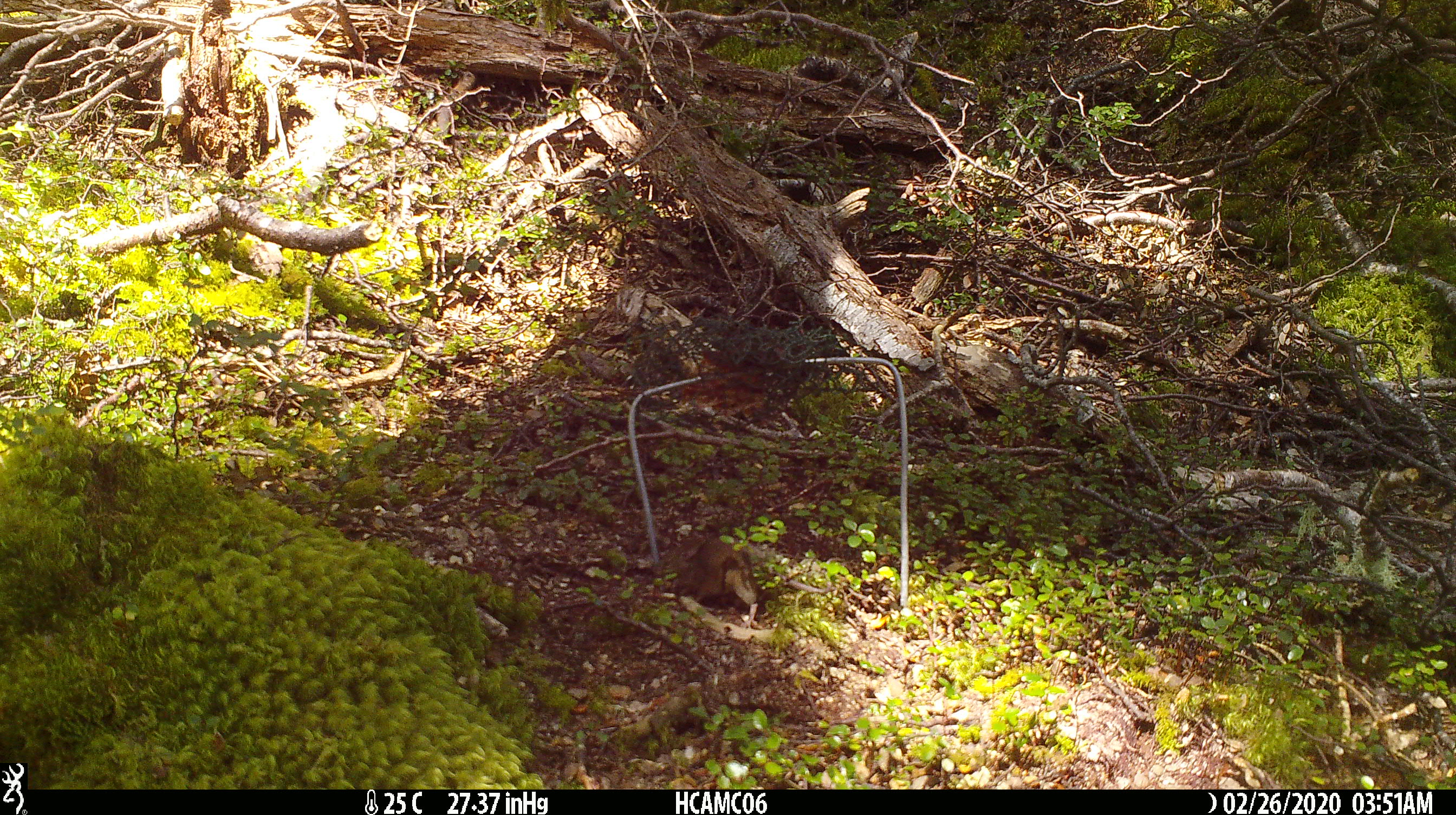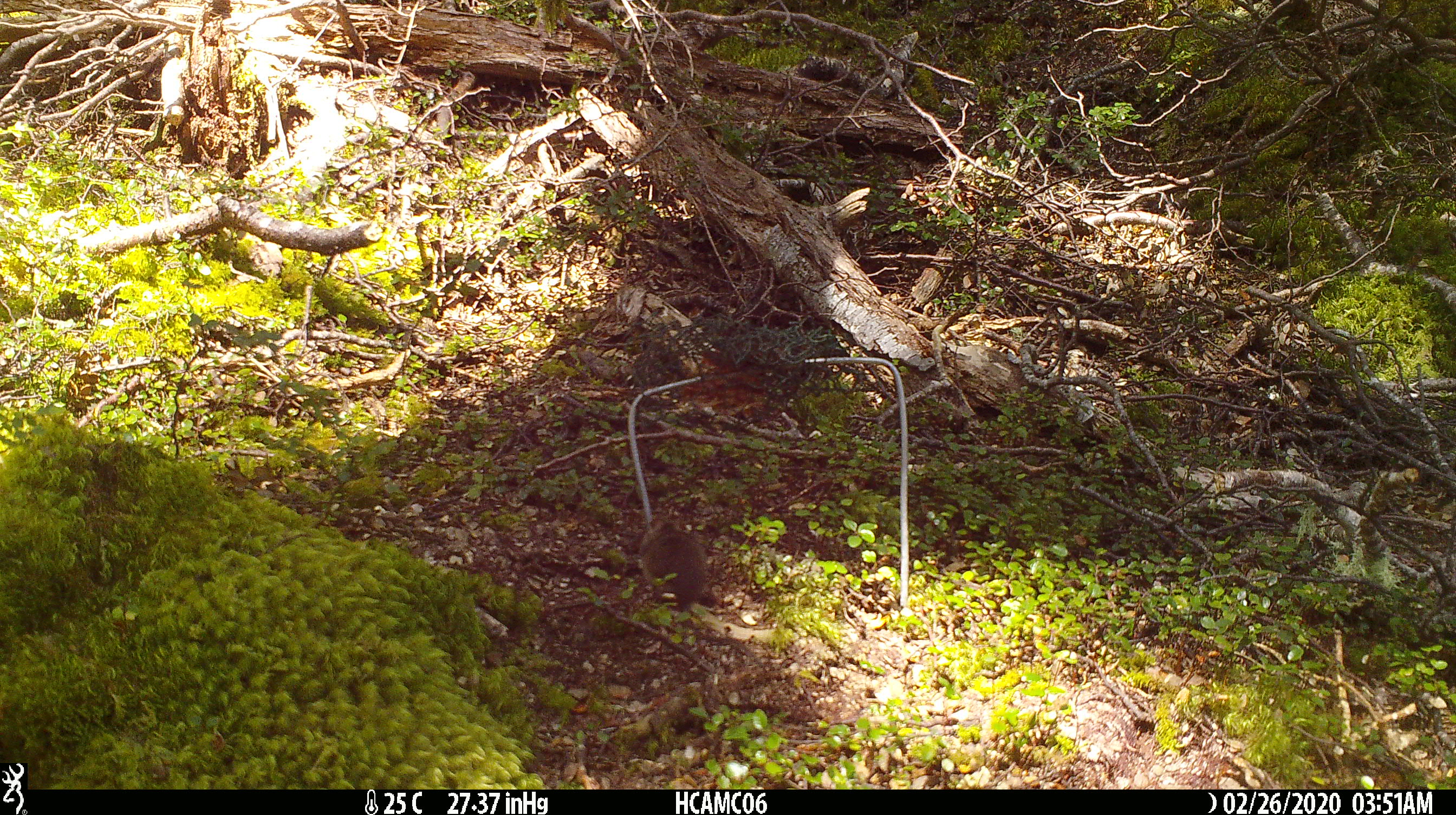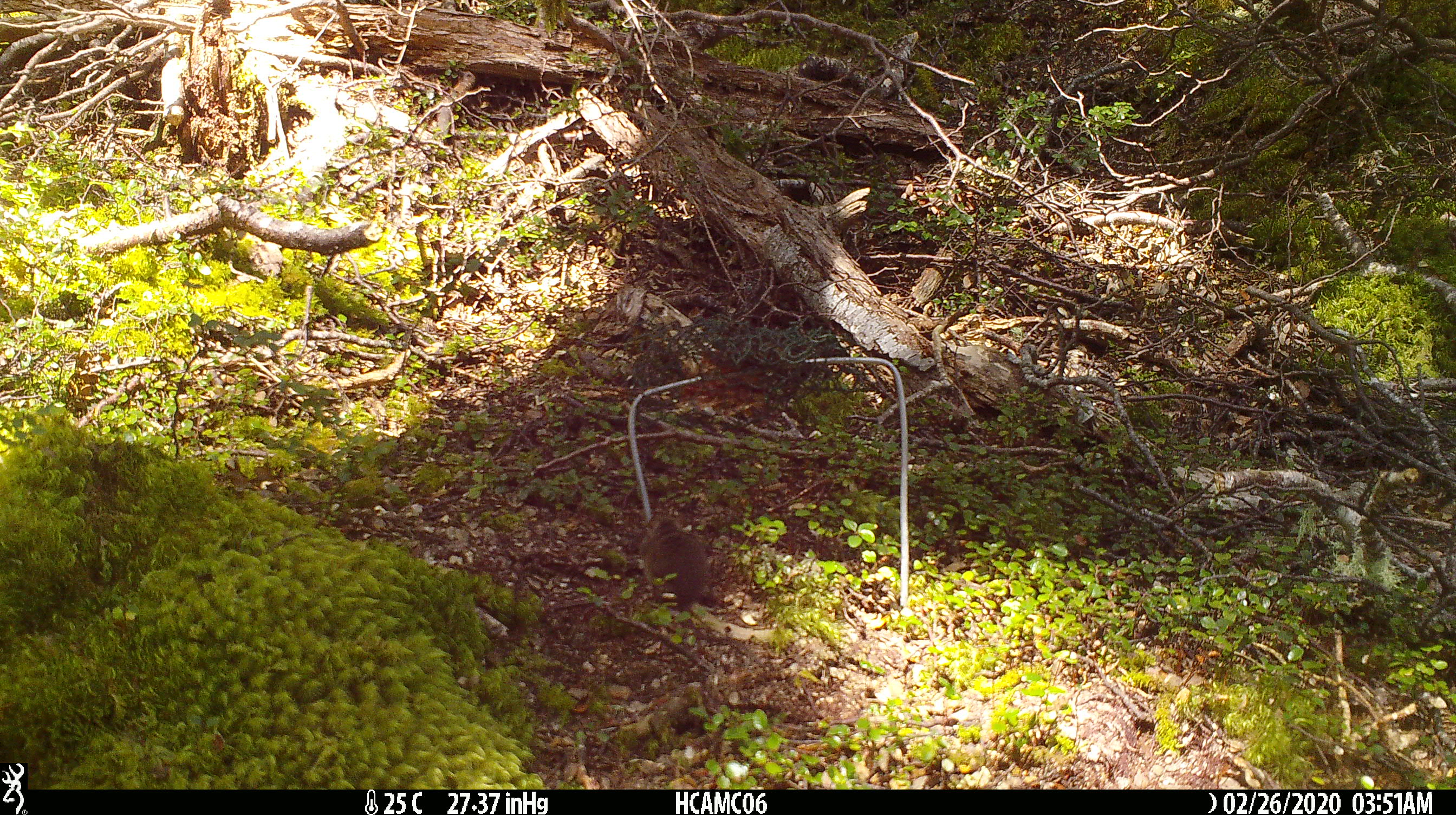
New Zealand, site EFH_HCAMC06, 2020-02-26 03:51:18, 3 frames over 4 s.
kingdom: Animalia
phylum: Chordata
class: Mammalia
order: Rodentia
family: Muridae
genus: Mus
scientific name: Mus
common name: mouse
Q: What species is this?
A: Mouse (Mus).